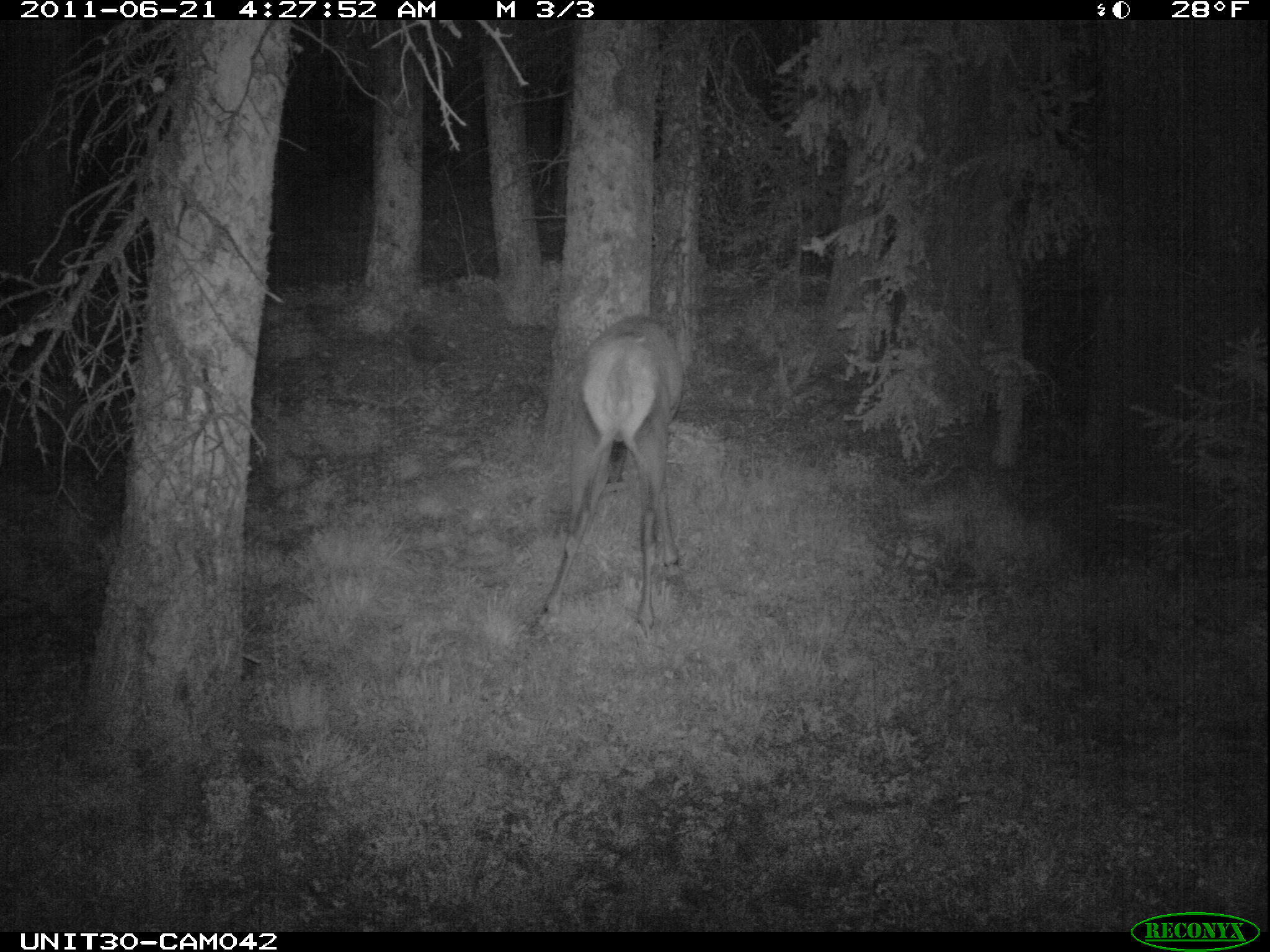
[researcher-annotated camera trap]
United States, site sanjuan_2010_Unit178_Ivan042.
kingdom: Animalia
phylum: Chordata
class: Mammalia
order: Artiodactyla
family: Cervidae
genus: Cervus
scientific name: Cervus elaphus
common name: red deer